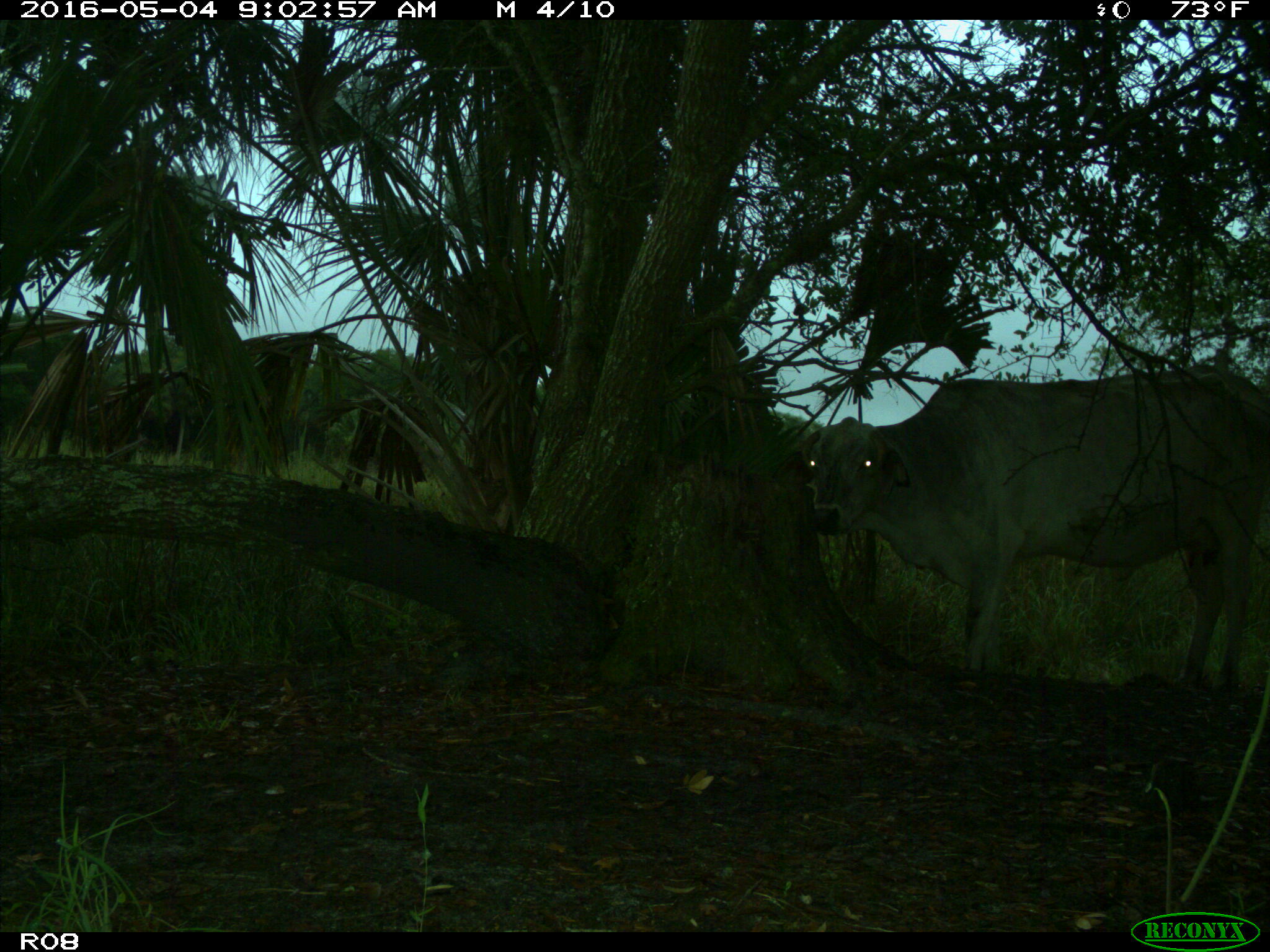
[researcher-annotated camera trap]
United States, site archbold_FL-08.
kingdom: Animalia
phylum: Chordata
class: Mammalia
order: Artiodactyla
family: Bovidae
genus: Bos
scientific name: Bos taurus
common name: domestic cow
Bos taurus (domestic cow).